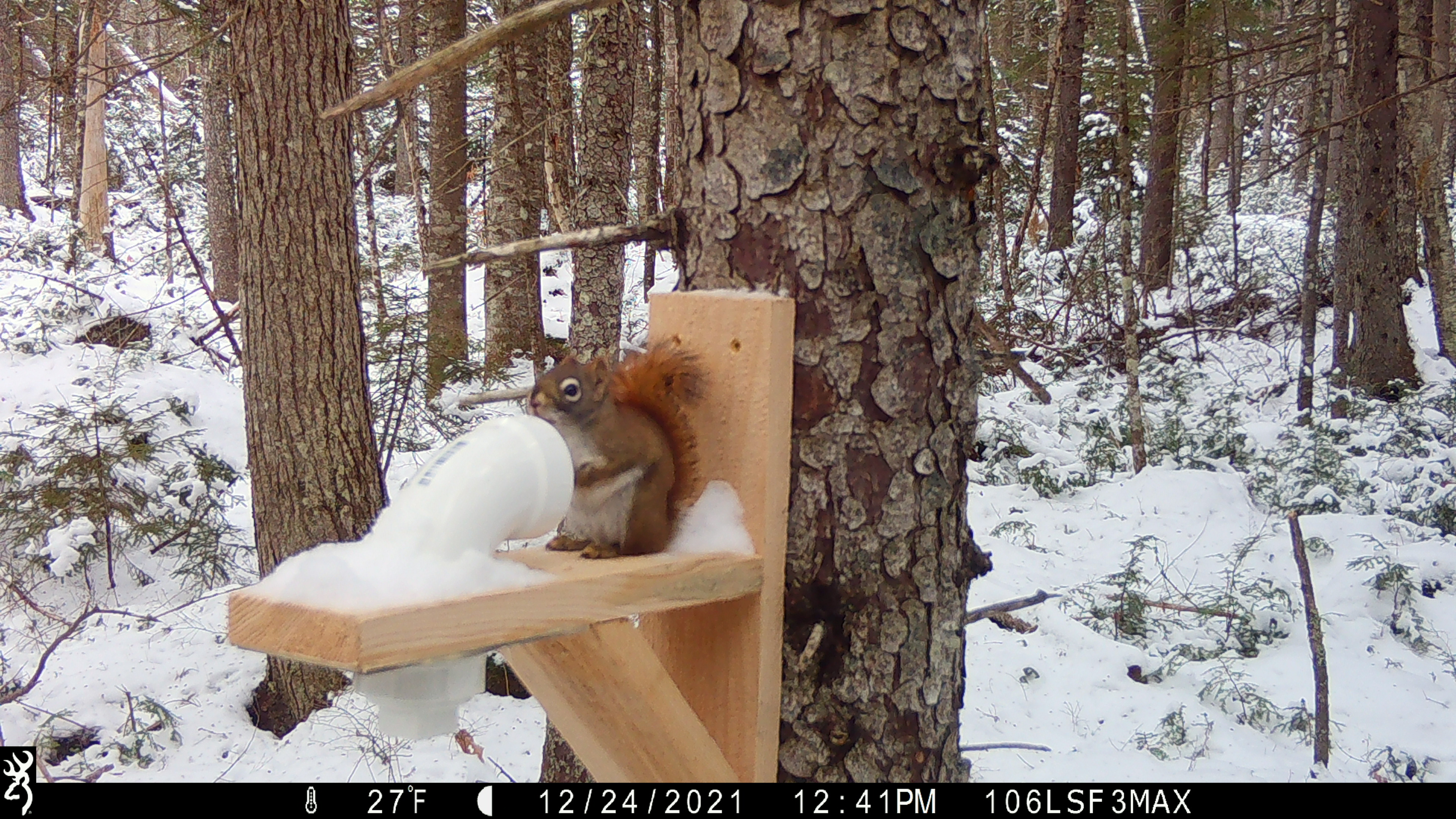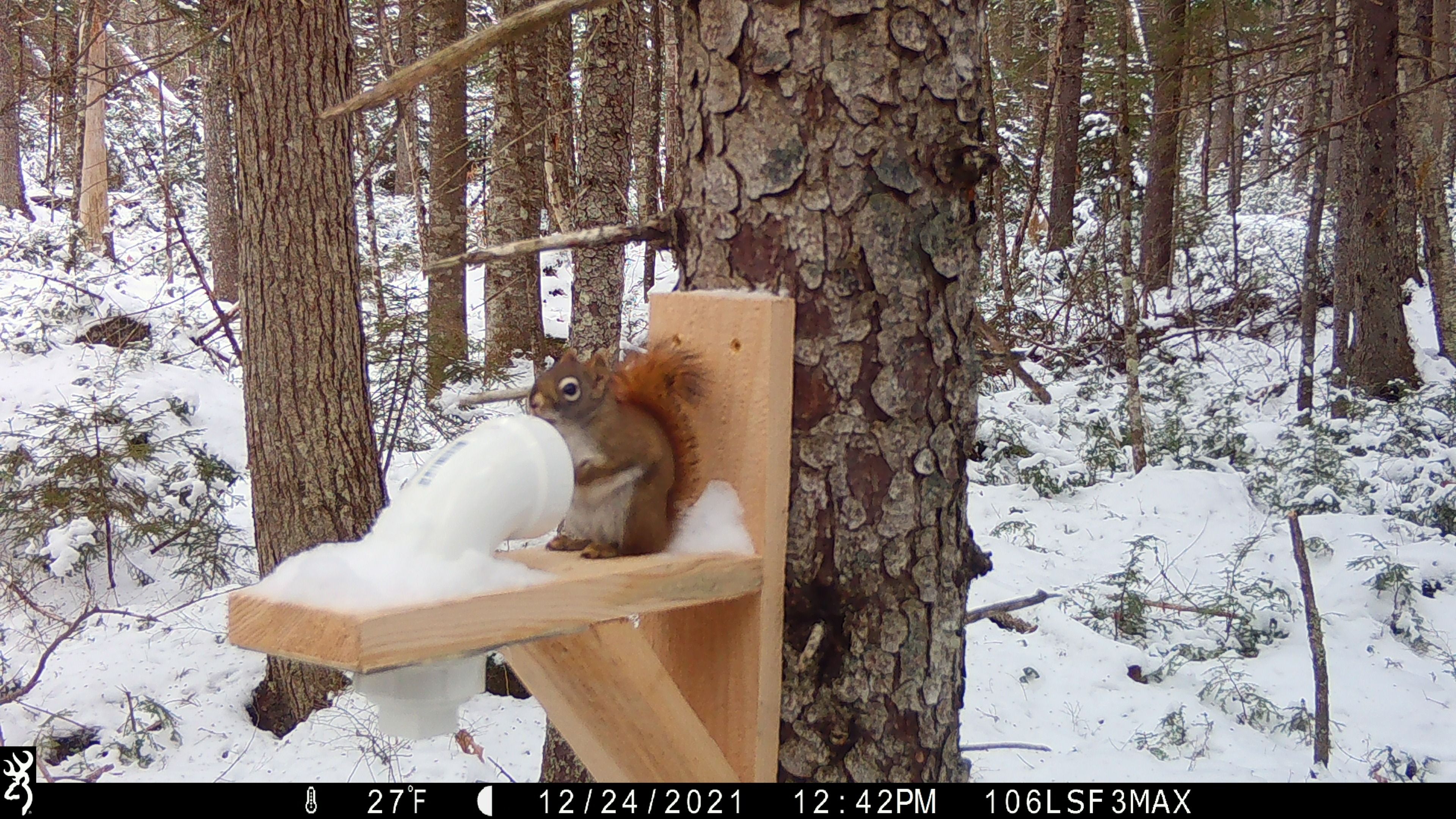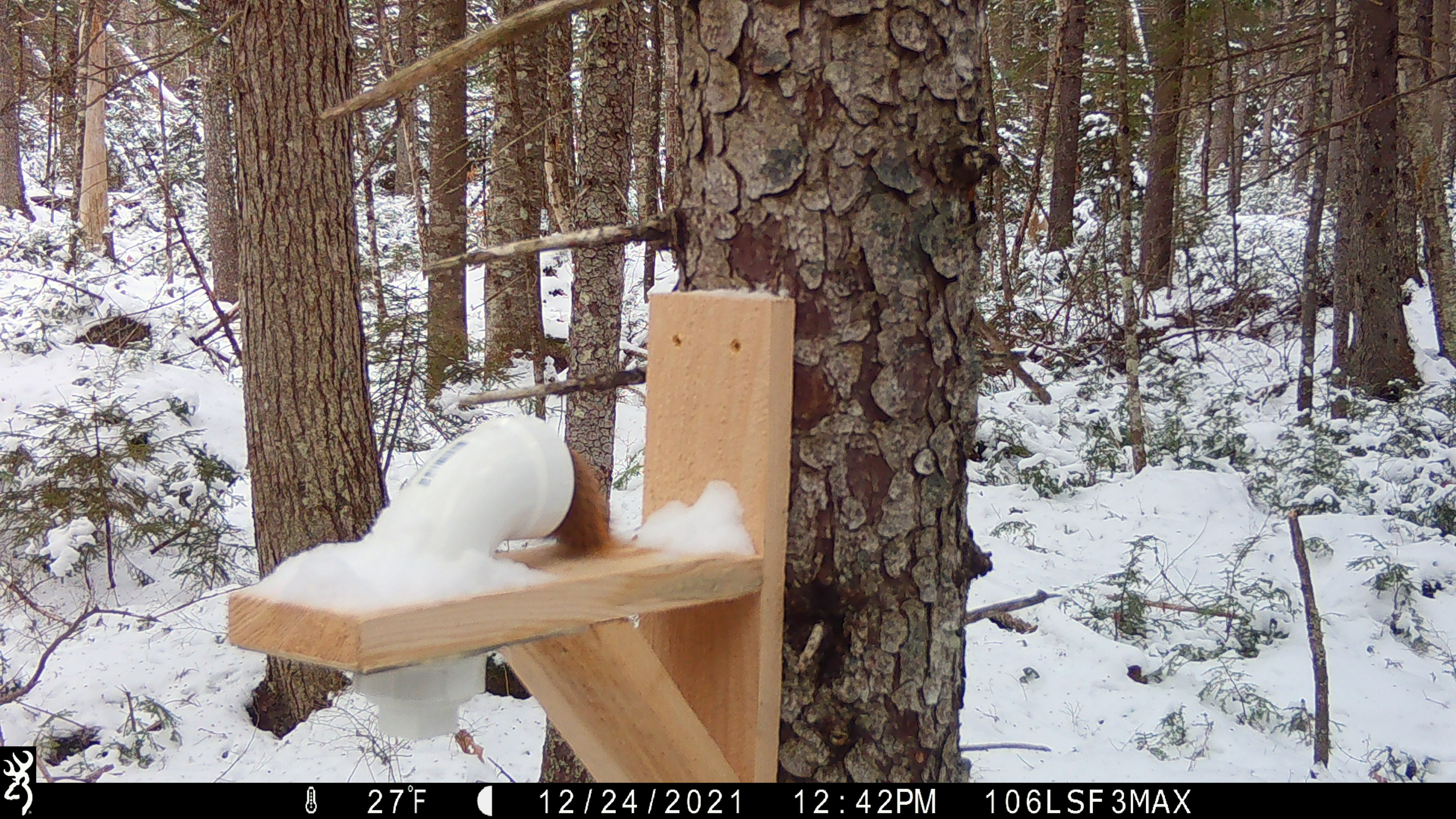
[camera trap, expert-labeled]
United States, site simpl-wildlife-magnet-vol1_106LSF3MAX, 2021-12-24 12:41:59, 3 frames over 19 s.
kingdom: Animalia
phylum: Chordata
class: Mammalia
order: Rodentia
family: Sciuridae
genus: Tamiasciurus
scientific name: Tamiasciurus hudsonicus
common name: red squirrel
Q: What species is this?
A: Red squirrel (Tamiasciurus hudsonicus).